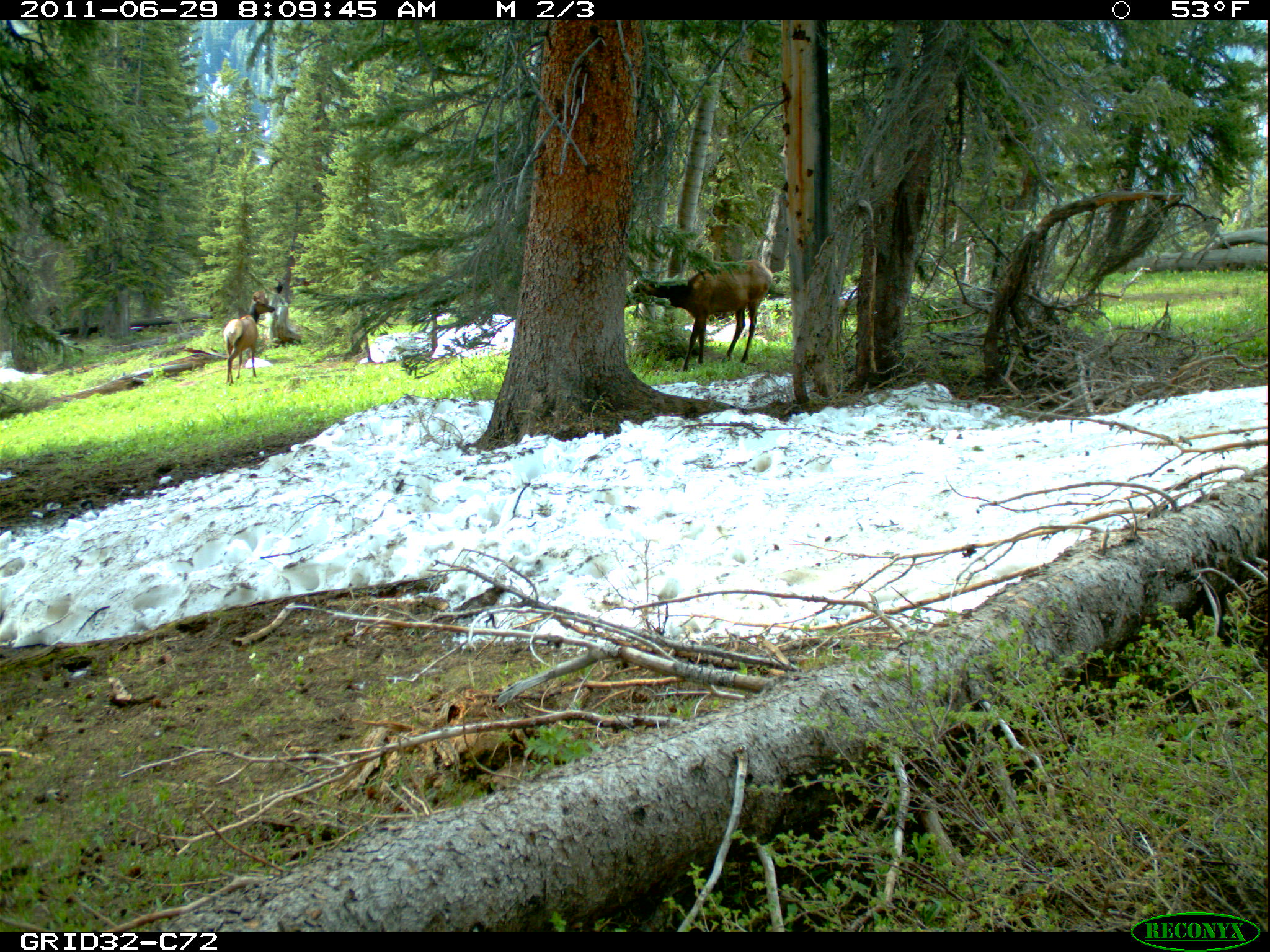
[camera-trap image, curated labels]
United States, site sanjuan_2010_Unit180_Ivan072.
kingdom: Animalia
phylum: Chordata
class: Mammalia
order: Artiodactyla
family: Cervidae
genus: Cervus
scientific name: Cervus elaphus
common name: red deer